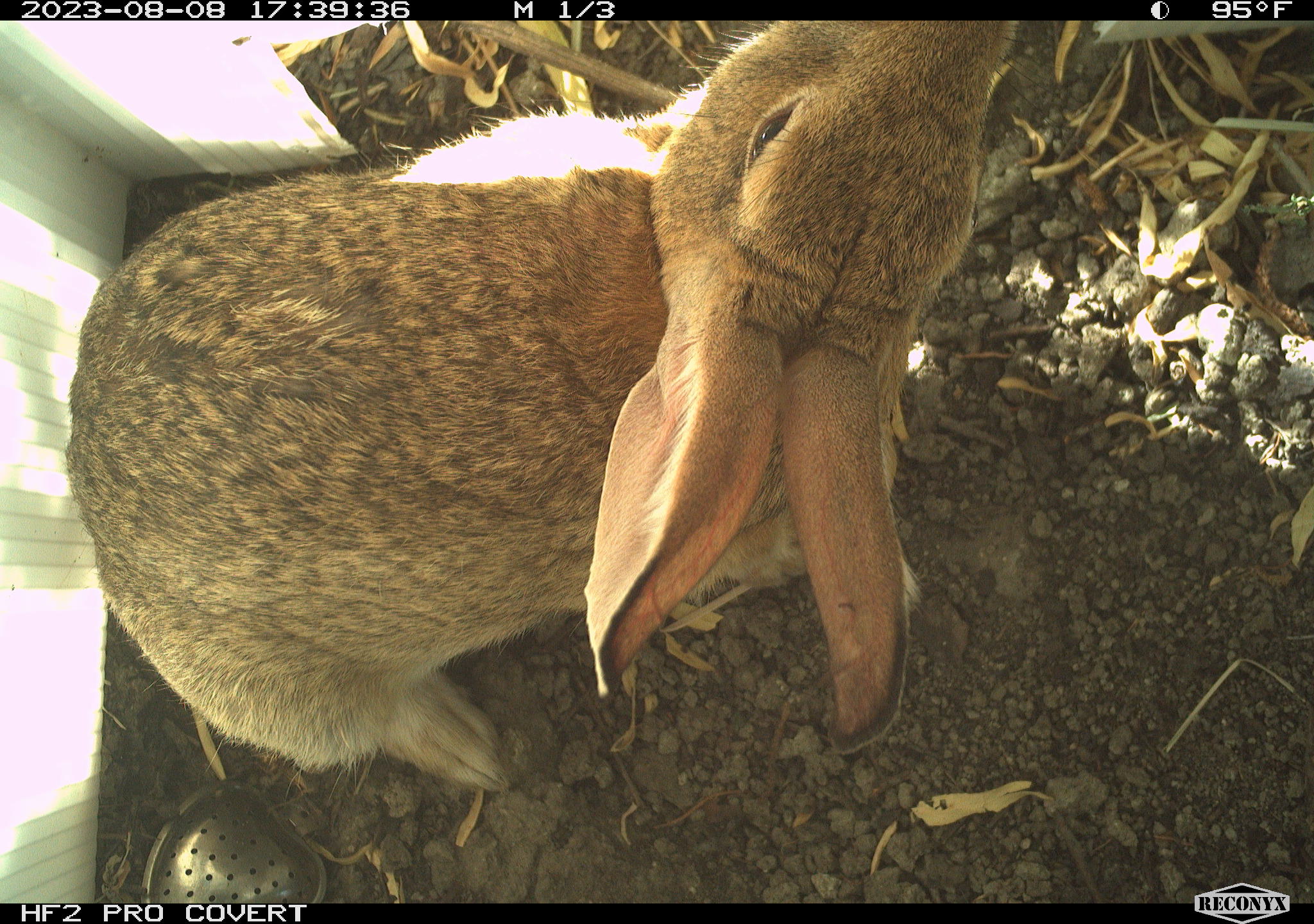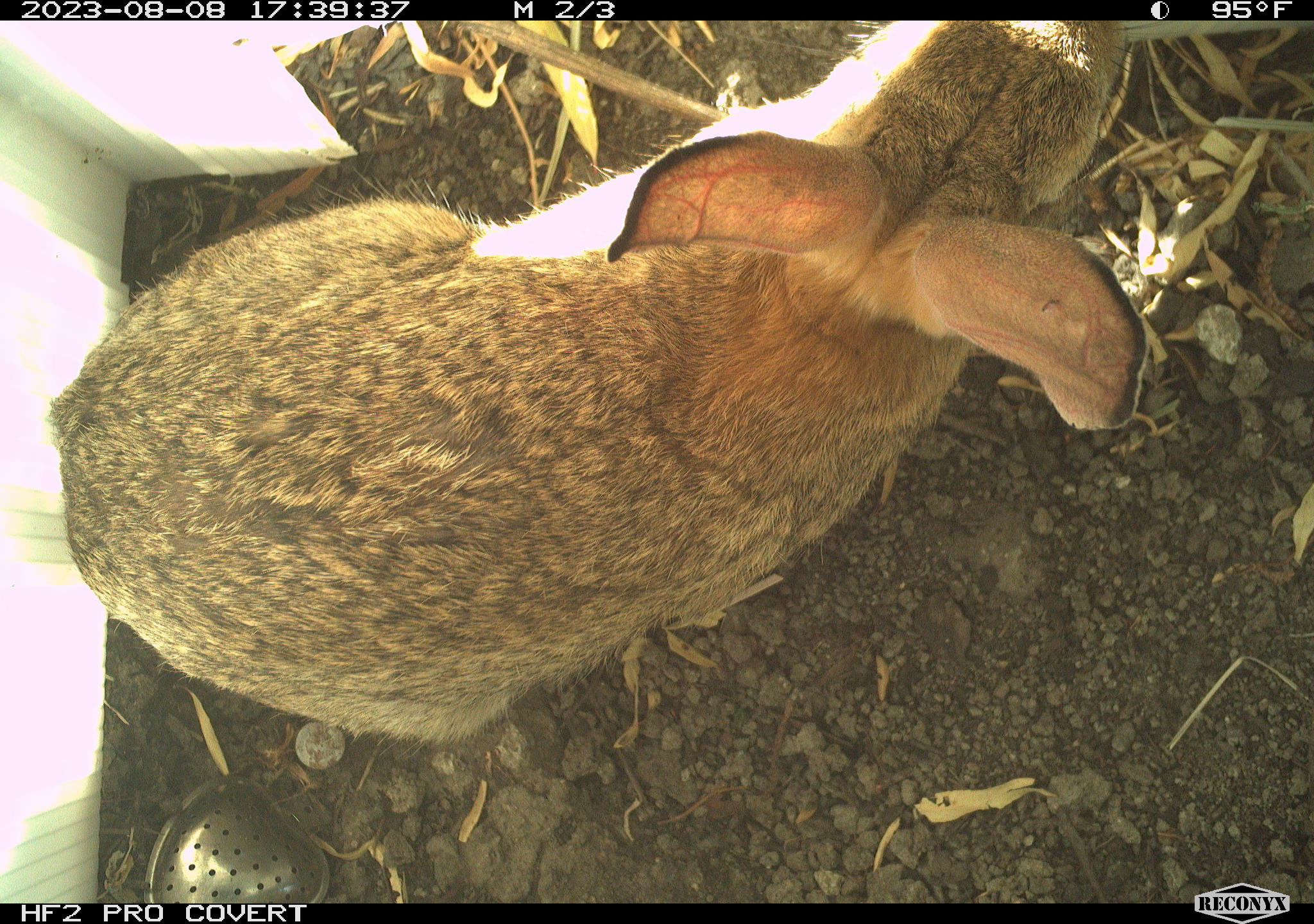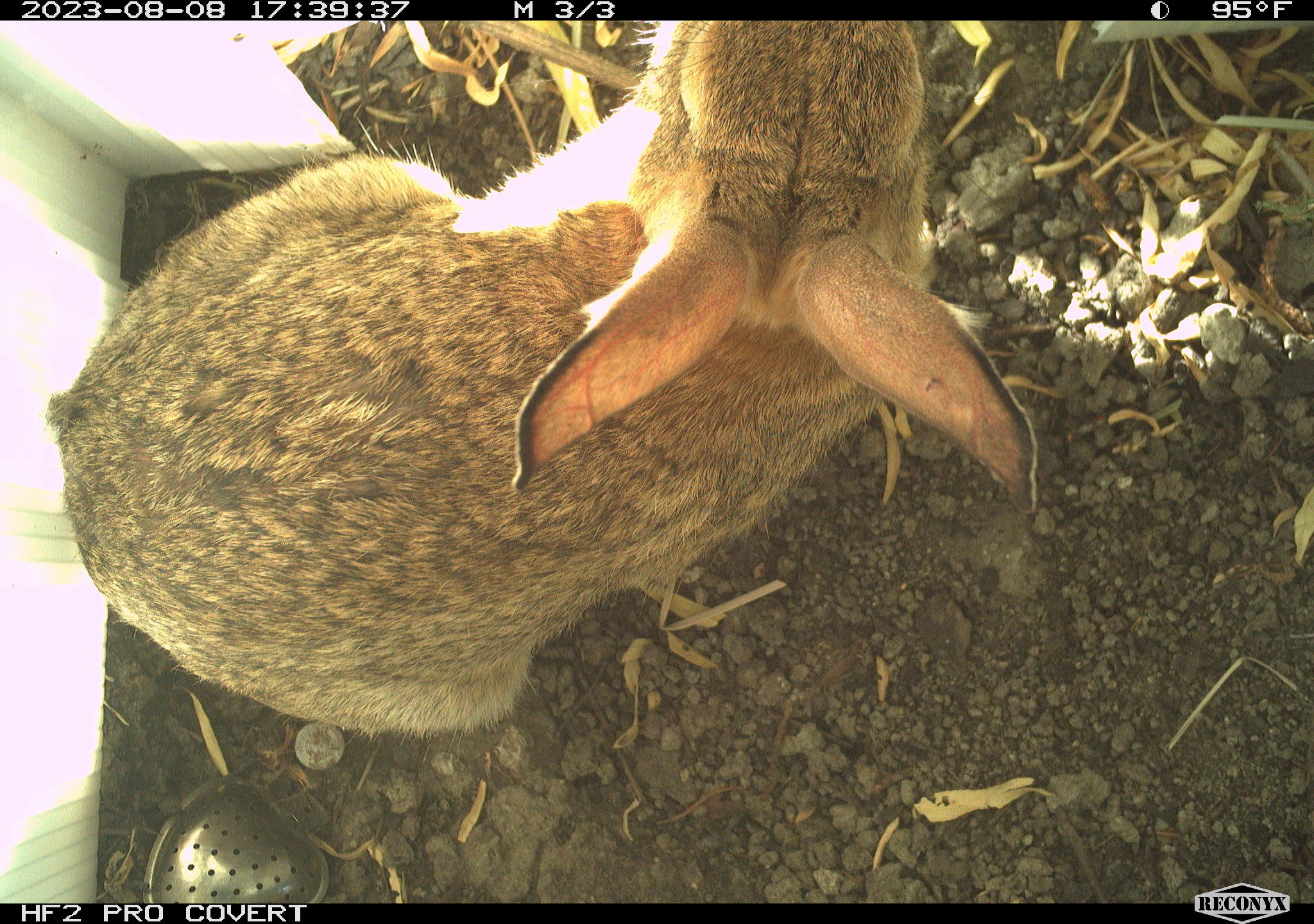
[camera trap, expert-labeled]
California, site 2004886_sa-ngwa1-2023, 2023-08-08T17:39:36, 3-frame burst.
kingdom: Animalia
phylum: Chordata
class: Mammalia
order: Lagomorpha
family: Leporidae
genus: Sylvilagus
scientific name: Sylvilagus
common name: cottontail rabbits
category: sylvilagus species